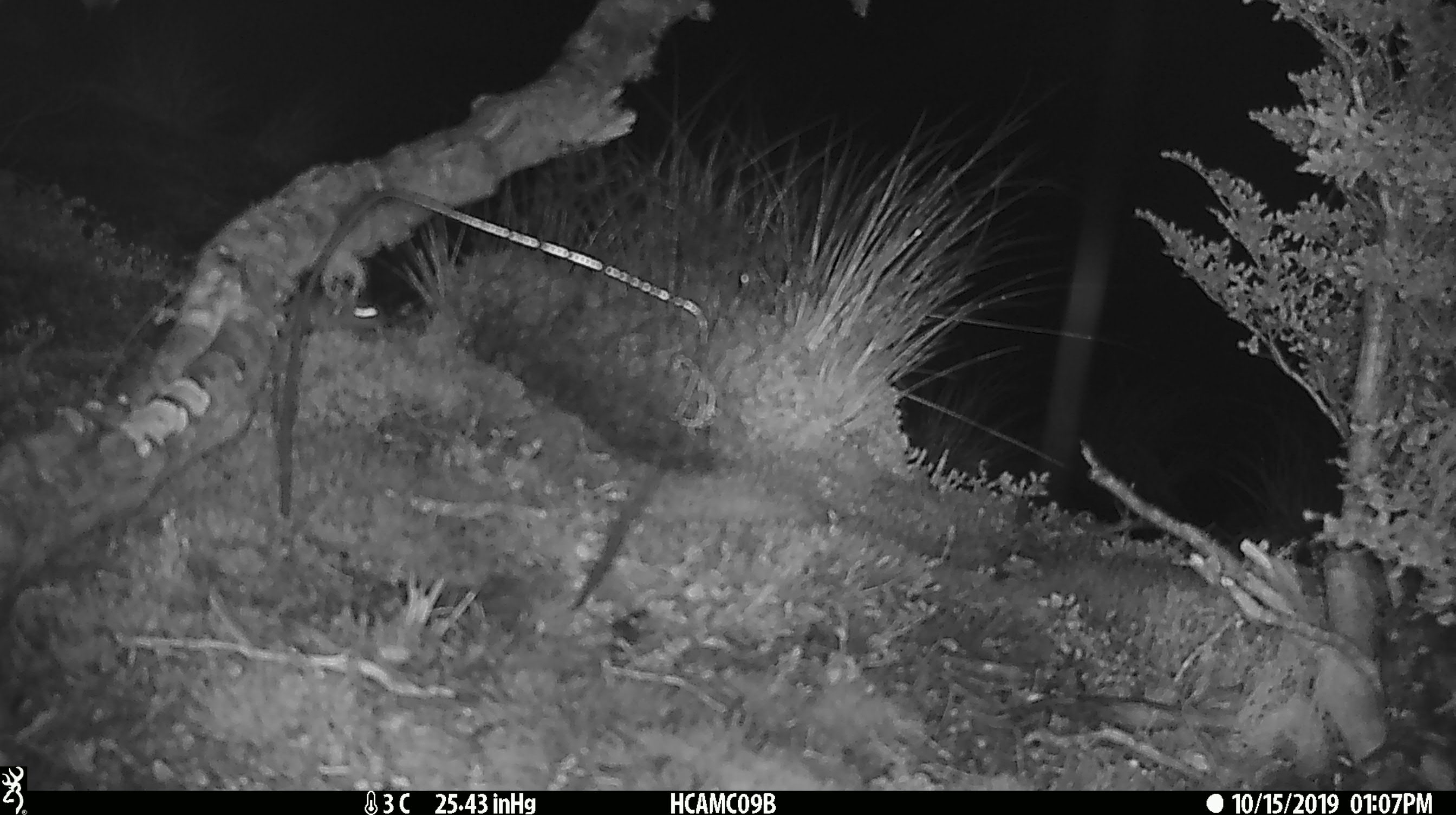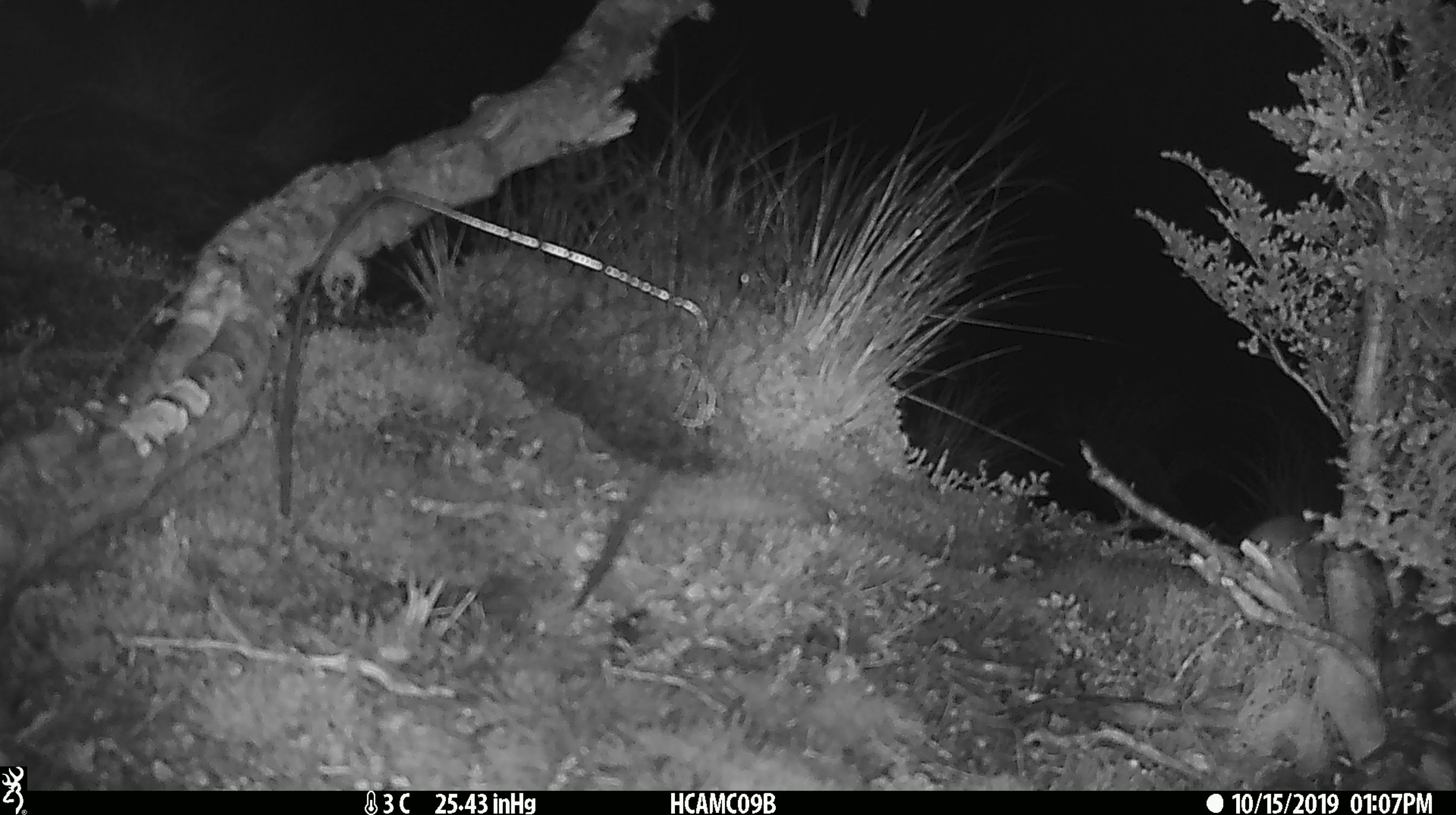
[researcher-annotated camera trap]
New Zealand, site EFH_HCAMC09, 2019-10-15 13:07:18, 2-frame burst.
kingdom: Animalia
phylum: Chordata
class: Mammalia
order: Rodentia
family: Muridae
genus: Mus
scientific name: Mus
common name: mouse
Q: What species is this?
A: Mouse (Mus).